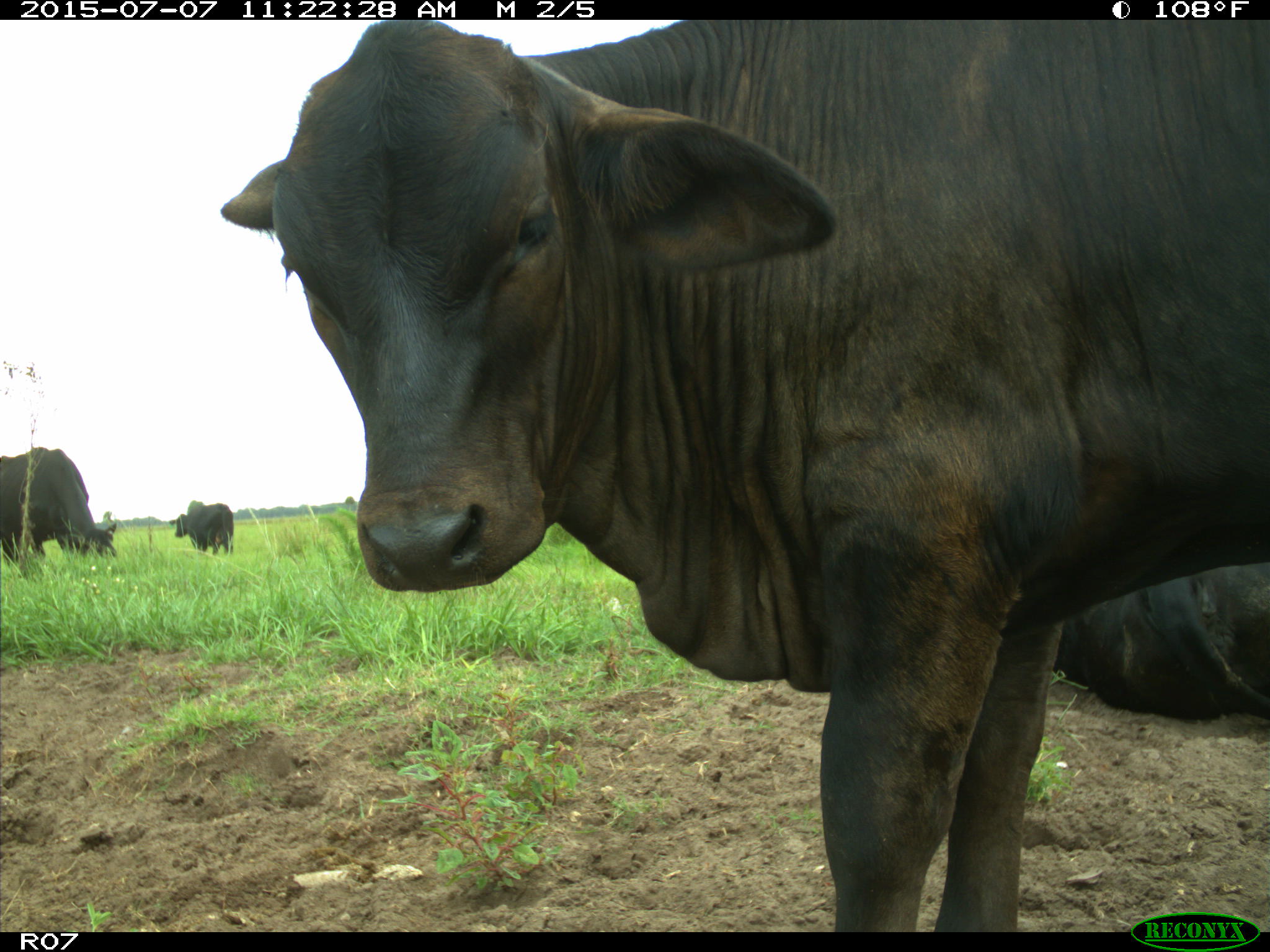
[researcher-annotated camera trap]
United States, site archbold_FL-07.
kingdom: Animalia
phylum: Chordata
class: Mammalia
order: Artiodactyla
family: Bovidae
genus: Bos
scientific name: Bos taurus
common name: domestic cow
Bos taurus (domestic cow).